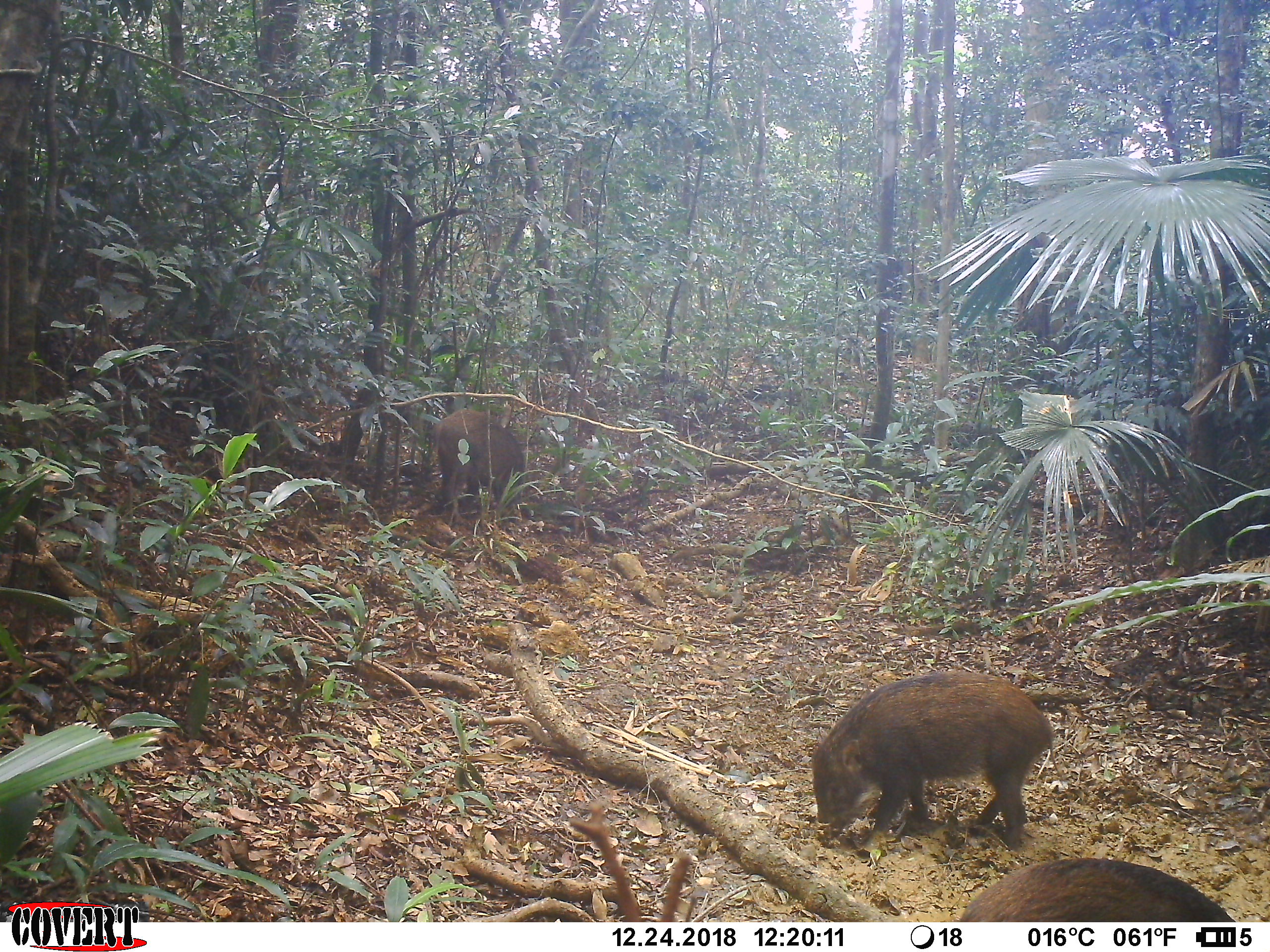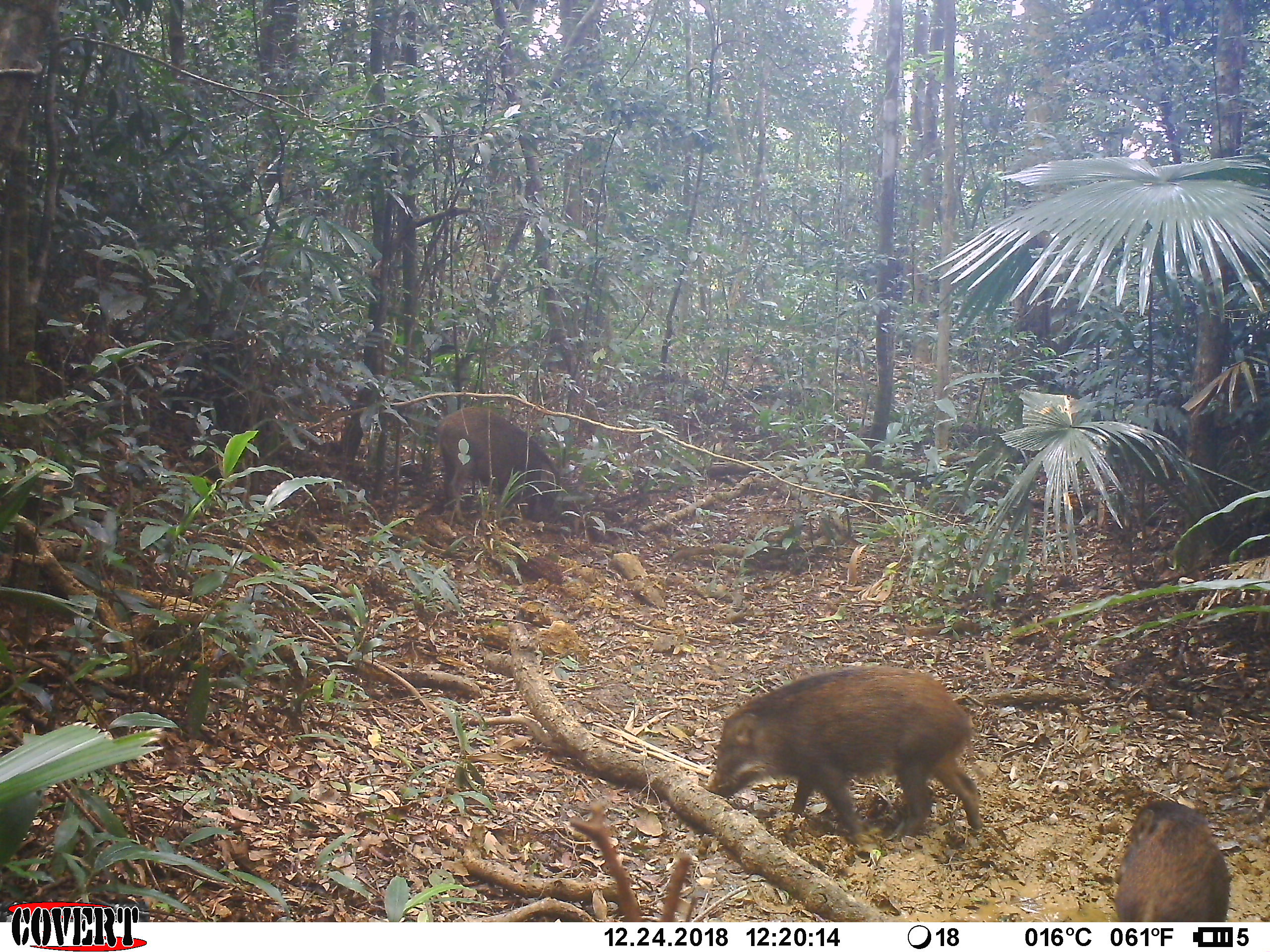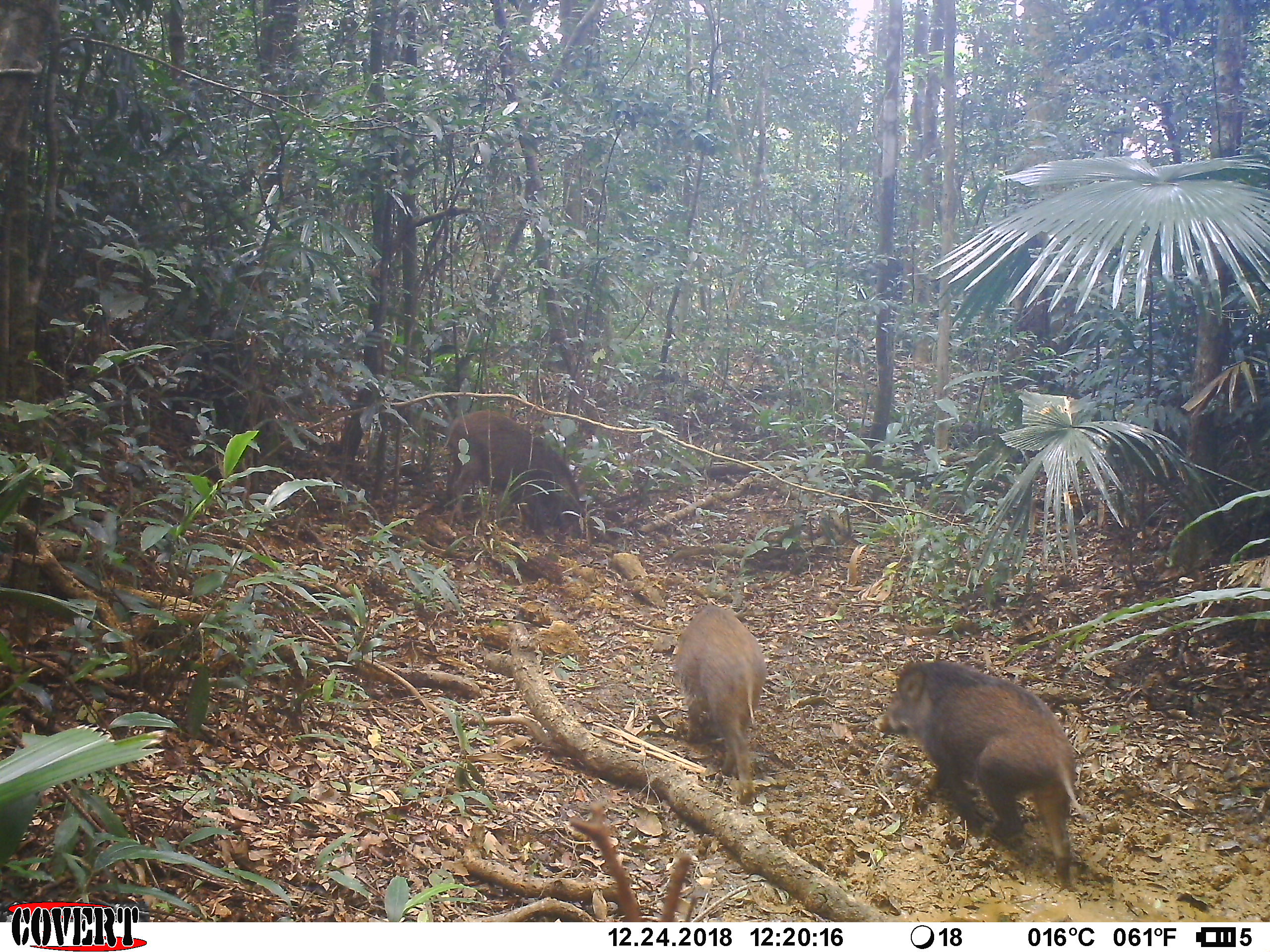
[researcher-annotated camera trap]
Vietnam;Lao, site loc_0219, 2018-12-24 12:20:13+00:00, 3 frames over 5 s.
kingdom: Animalia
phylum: Chordata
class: Mammalia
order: Artiodactyla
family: Suidae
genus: Sus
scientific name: Sus scrofa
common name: eurasian wild pig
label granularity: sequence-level